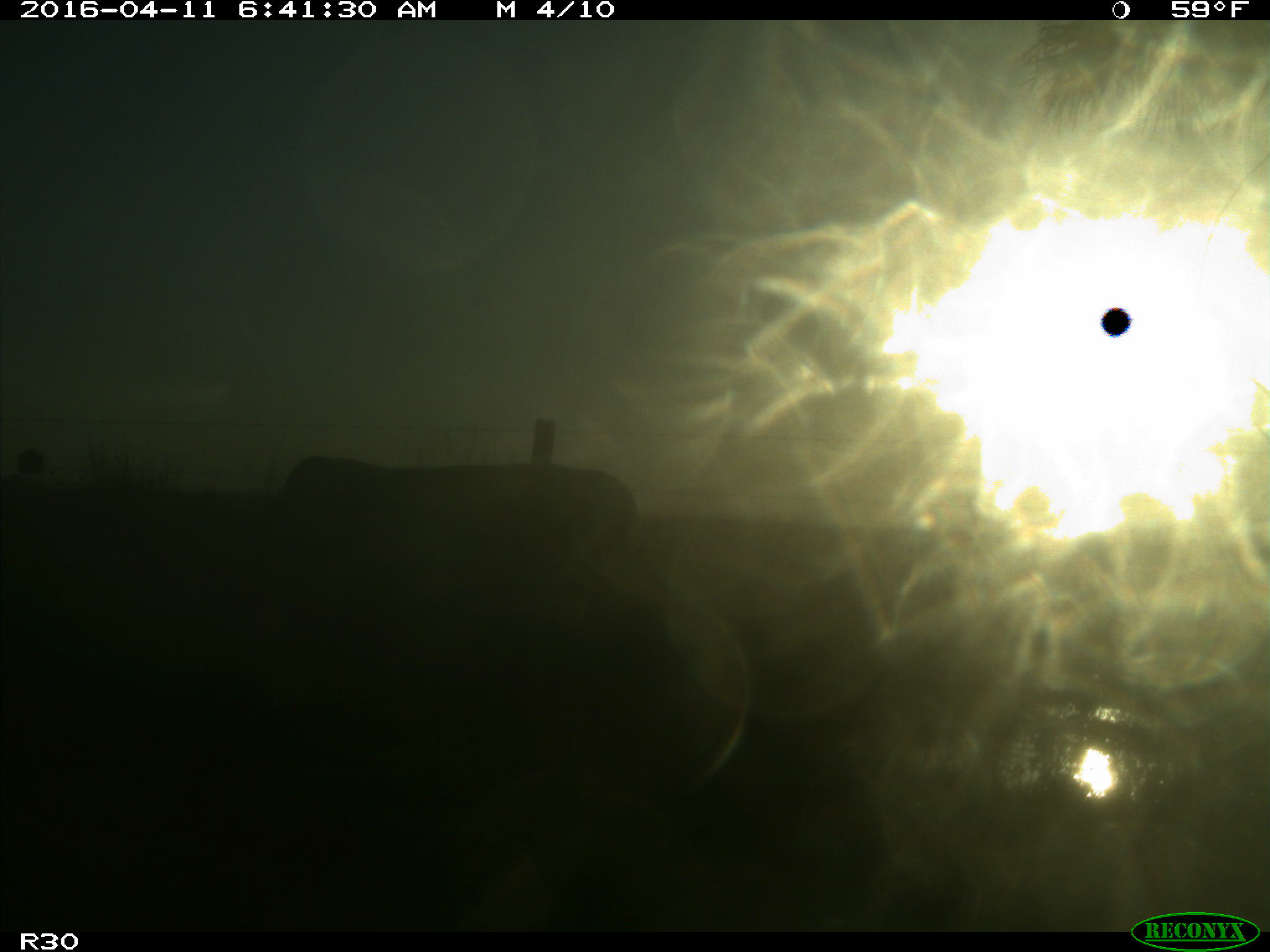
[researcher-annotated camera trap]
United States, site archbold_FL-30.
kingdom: Animalia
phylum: Chordata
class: Mammalia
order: Artiodactyla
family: Bovidae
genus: Bos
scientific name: Bos taurus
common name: domestic cow